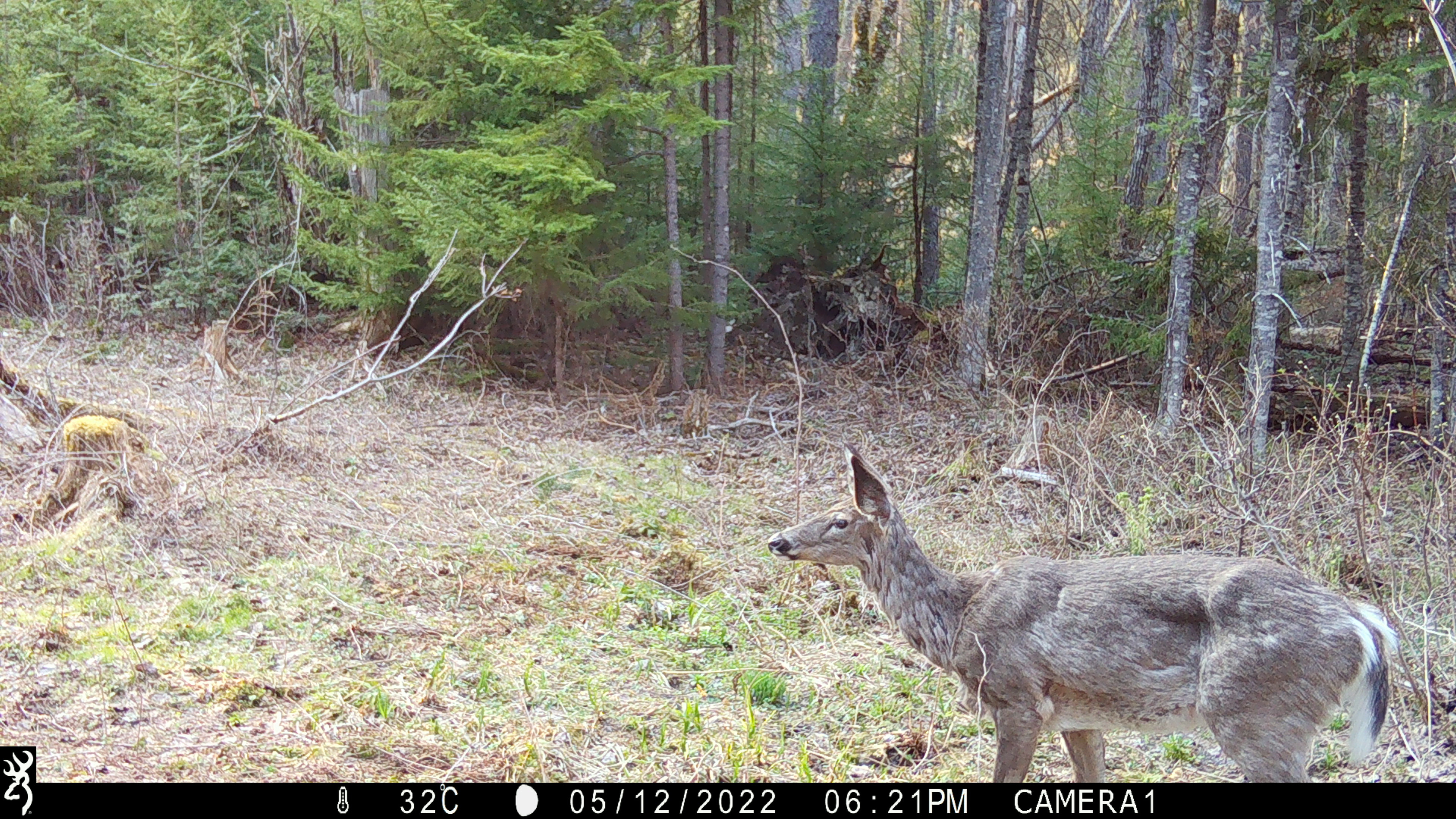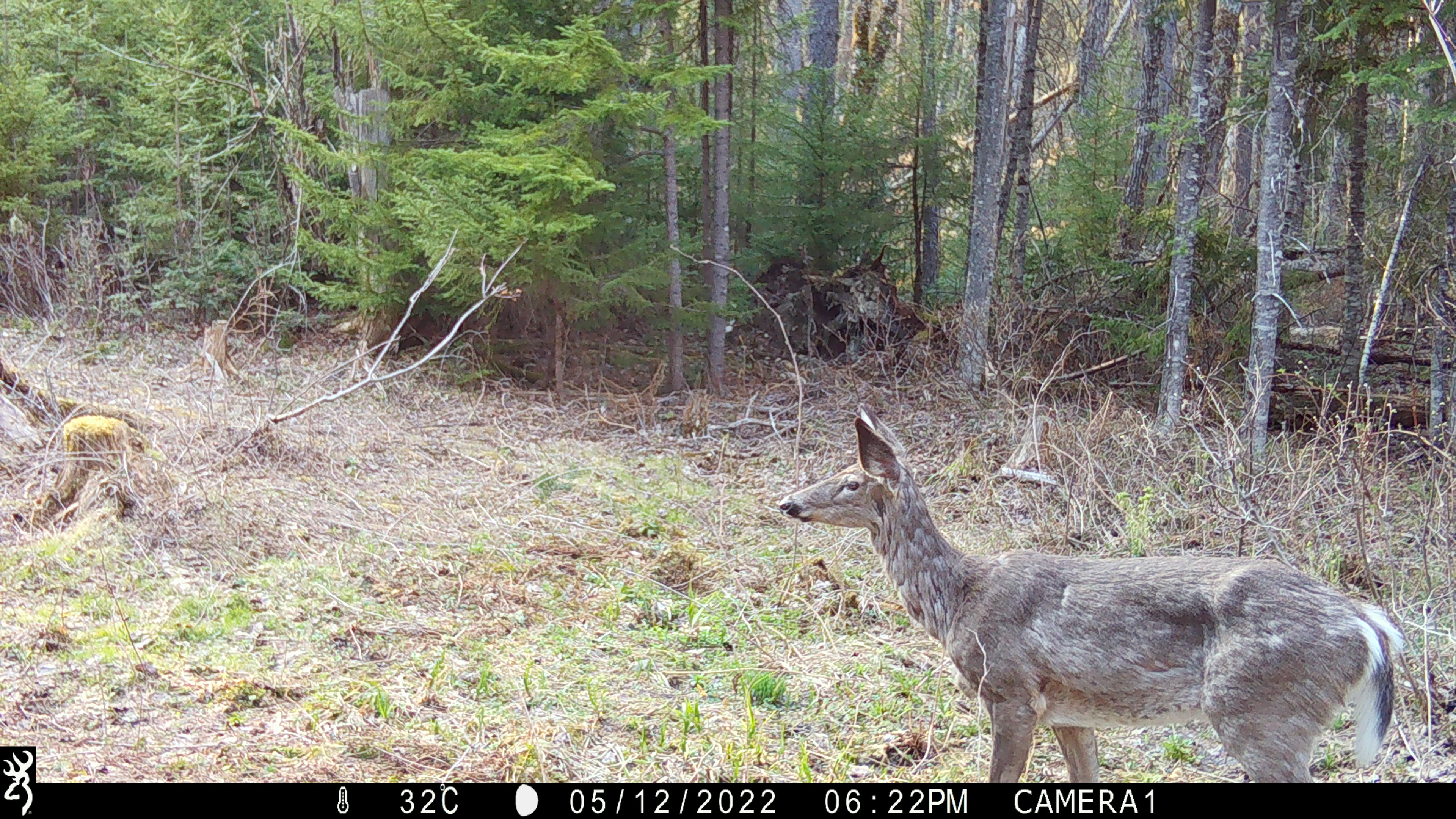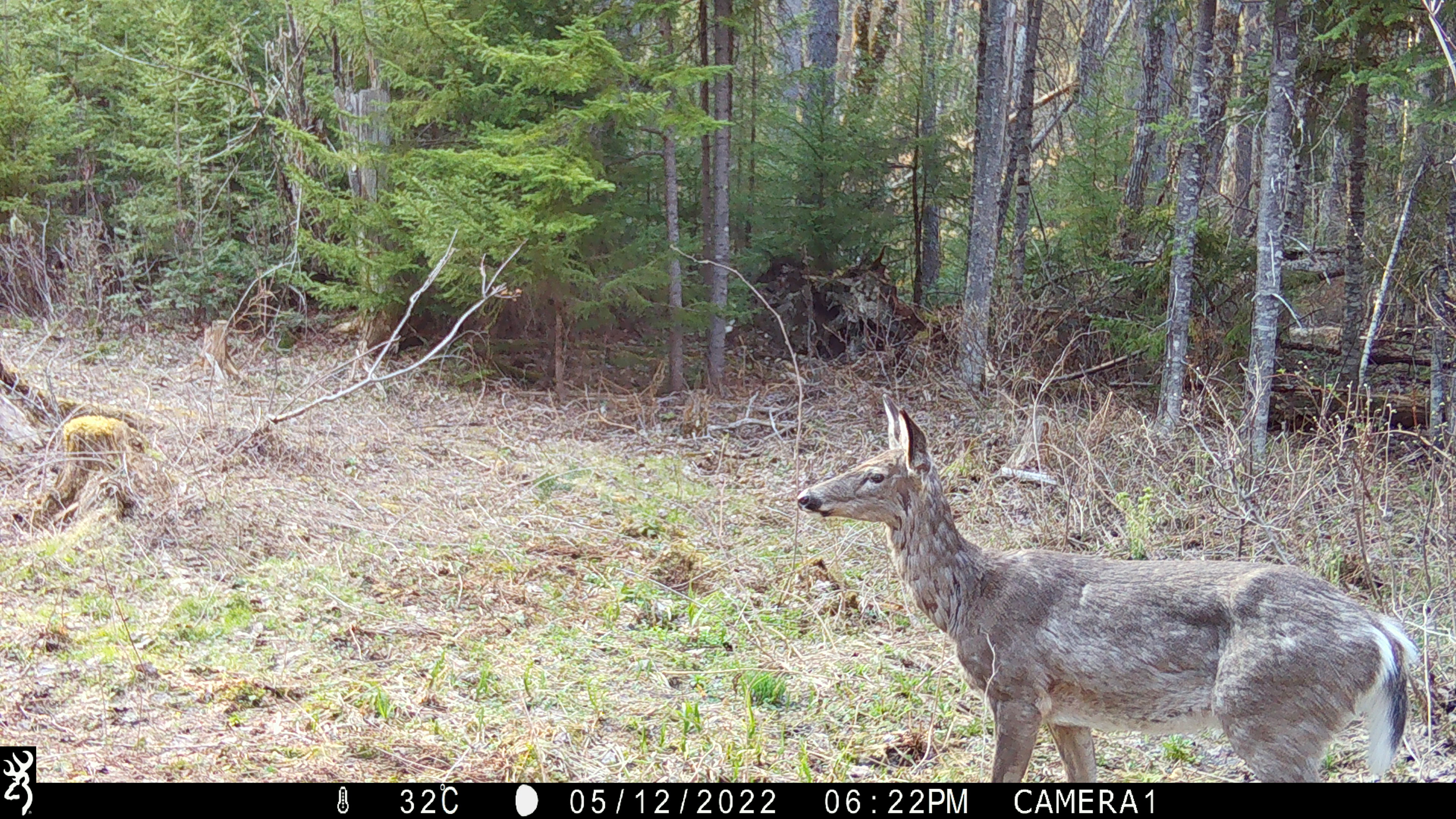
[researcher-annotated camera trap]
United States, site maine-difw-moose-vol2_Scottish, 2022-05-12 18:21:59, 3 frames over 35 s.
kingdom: Animalia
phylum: Chordata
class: Mammalia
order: Artiodactyla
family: Cervidae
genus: Odocoileus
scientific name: Odocoileus virginianus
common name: white-tailed deer